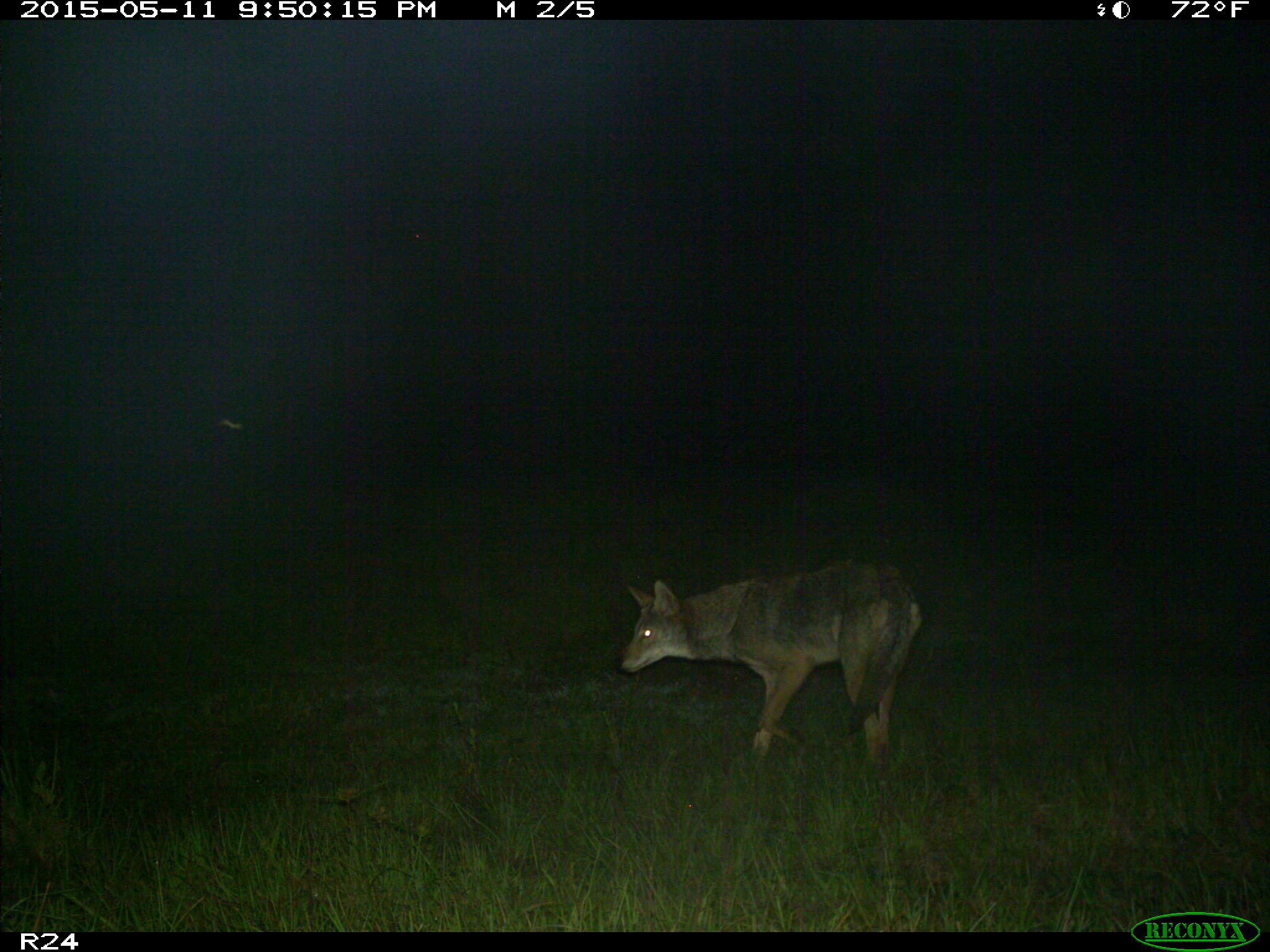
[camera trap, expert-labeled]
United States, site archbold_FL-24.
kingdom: Animalia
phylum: Chordata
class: Mammalia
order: Carnivora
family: Canidae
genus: Canis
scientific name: Canis latrans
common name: coyote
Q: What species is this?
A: Canis latrans (coyote).